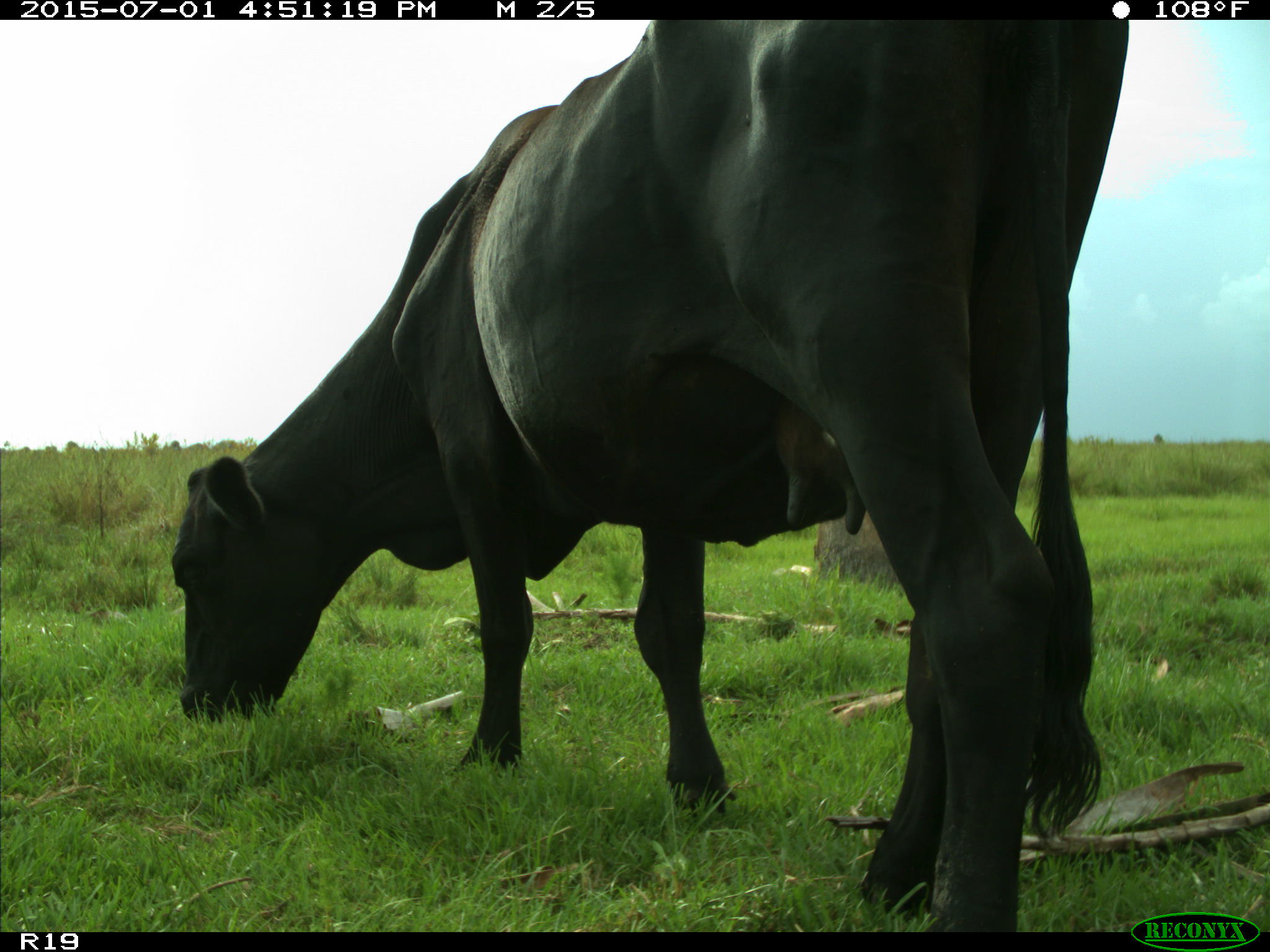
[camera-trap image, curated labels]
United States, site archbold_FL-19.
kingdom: Animalia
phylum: Chordata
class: Mammalia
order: Artiodactyla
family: Bovidae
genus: Bos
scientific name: Bos taurus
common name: domestic cow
Bos taurus (domestic cow).